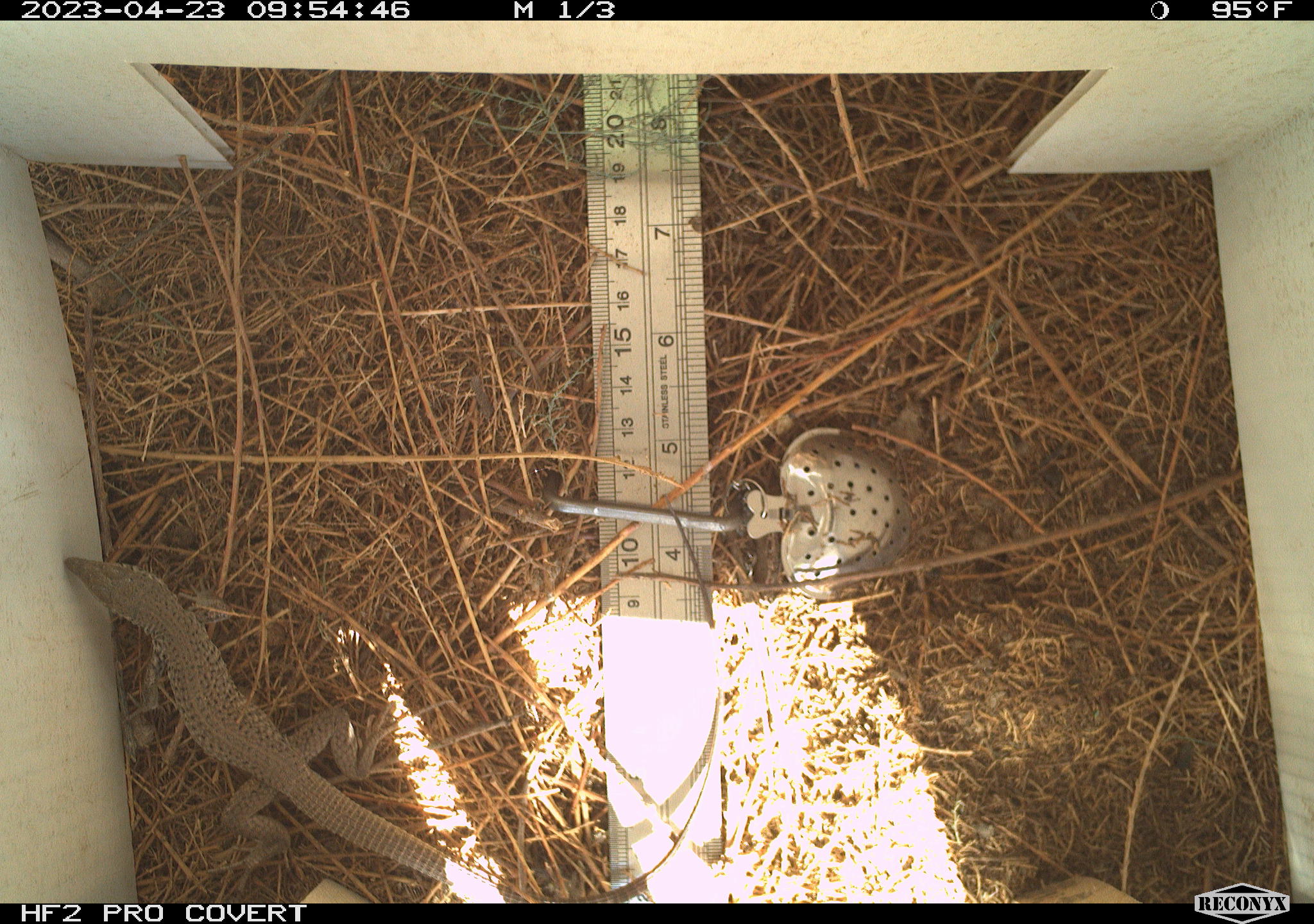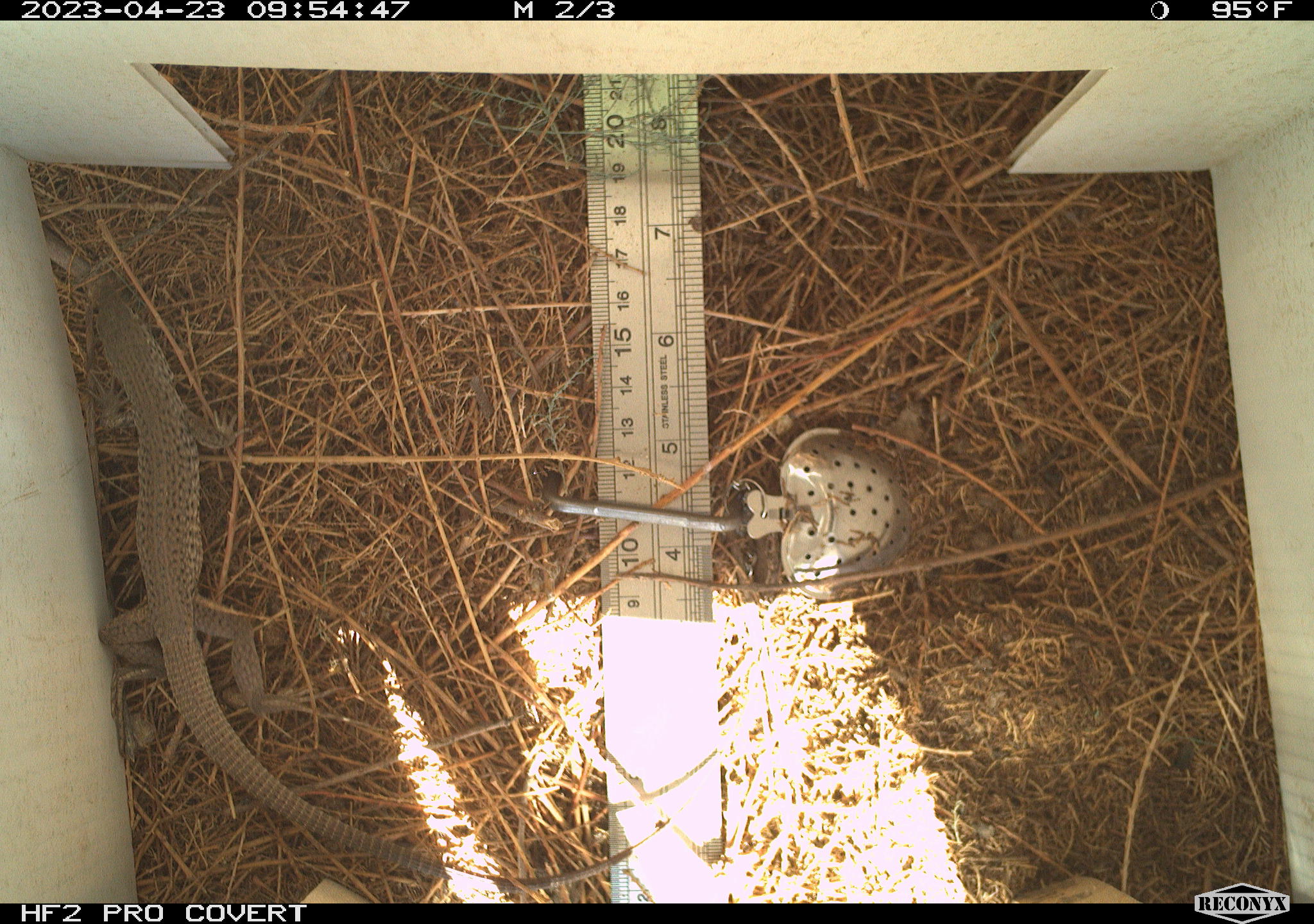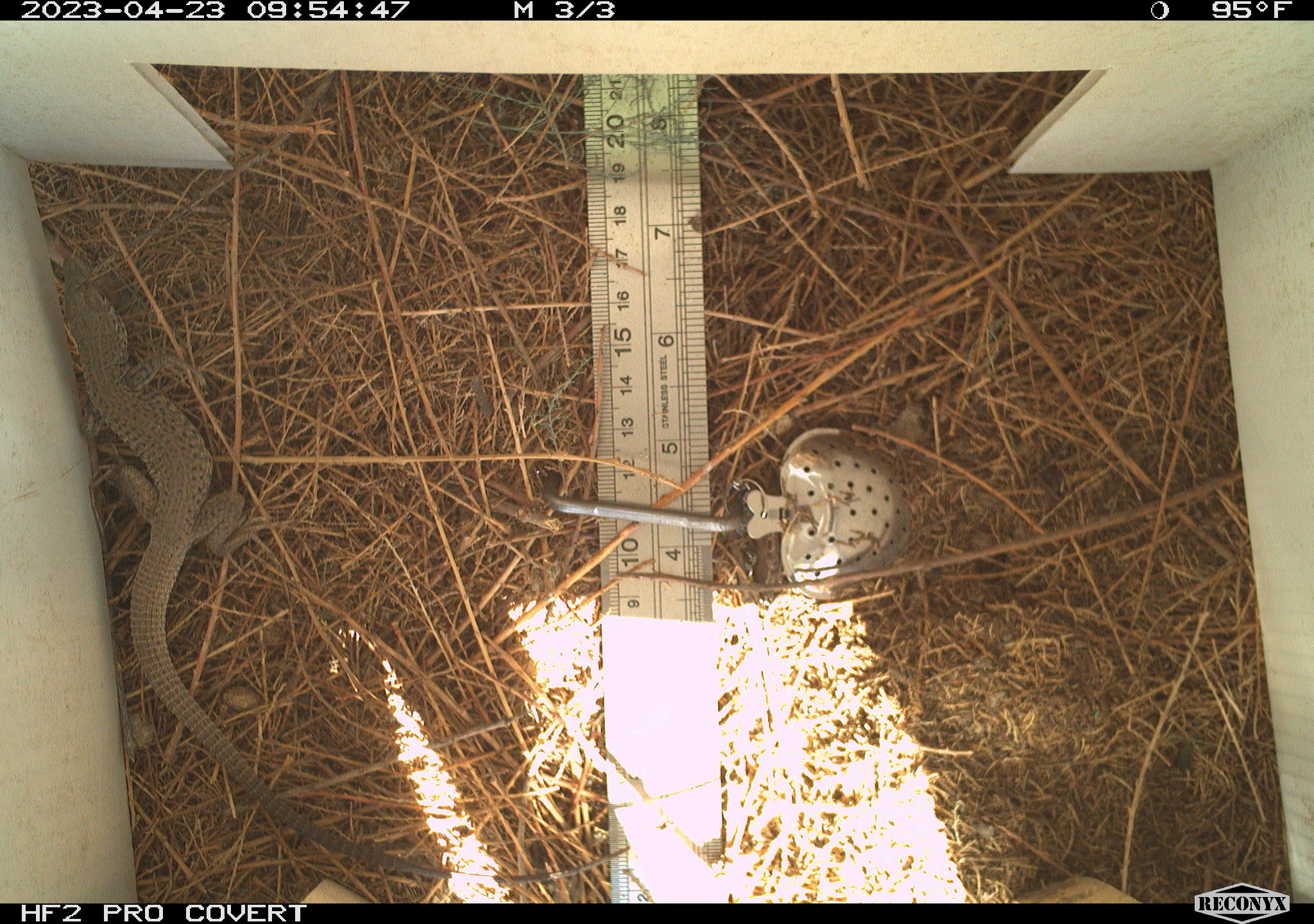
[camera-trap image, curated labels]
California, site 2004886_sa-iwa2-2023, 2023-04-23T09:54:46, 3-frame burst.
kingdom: Animalia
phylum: Chordata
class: Reptilia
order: Squamata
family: Teiidae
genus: Aspidoscelis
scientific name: Aspidoscelis tigris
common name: western whiptail